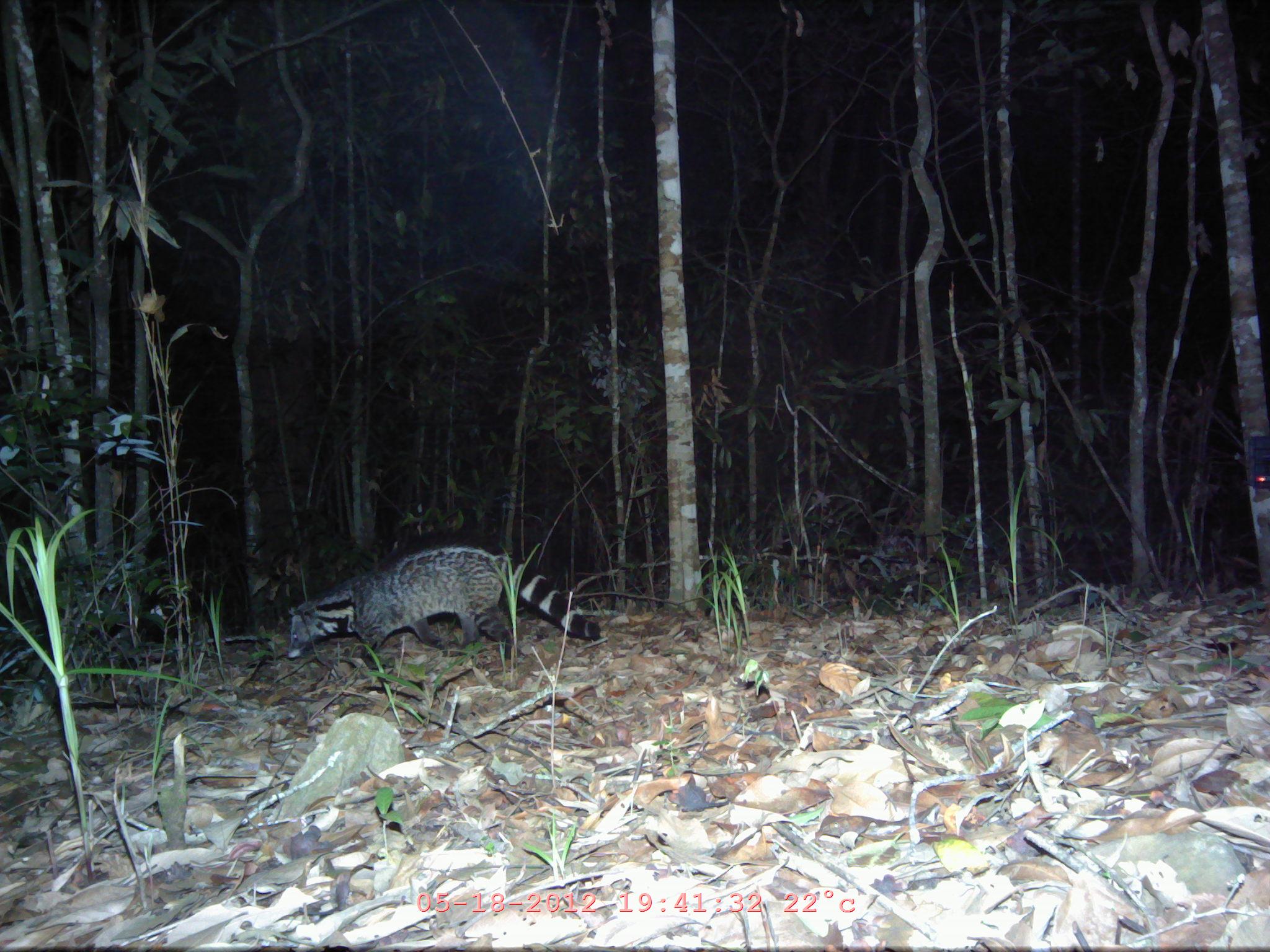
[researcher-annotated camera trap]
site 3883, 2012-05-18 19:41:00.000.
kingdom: Animalia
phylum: Chordata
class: Mammalia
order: Carnivora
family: Viverridae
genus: Viverra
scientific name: Viverra zibetha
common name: large indian civet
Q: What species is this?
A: Viverra zibetha (large indian civet).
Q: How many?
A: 1.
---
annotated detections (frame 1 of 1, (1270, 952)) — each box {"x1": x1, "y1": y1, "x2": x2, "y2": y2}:
viverra zibetha: {"x1": 285, "y1": 532, "x2": 603, "y2": 667}